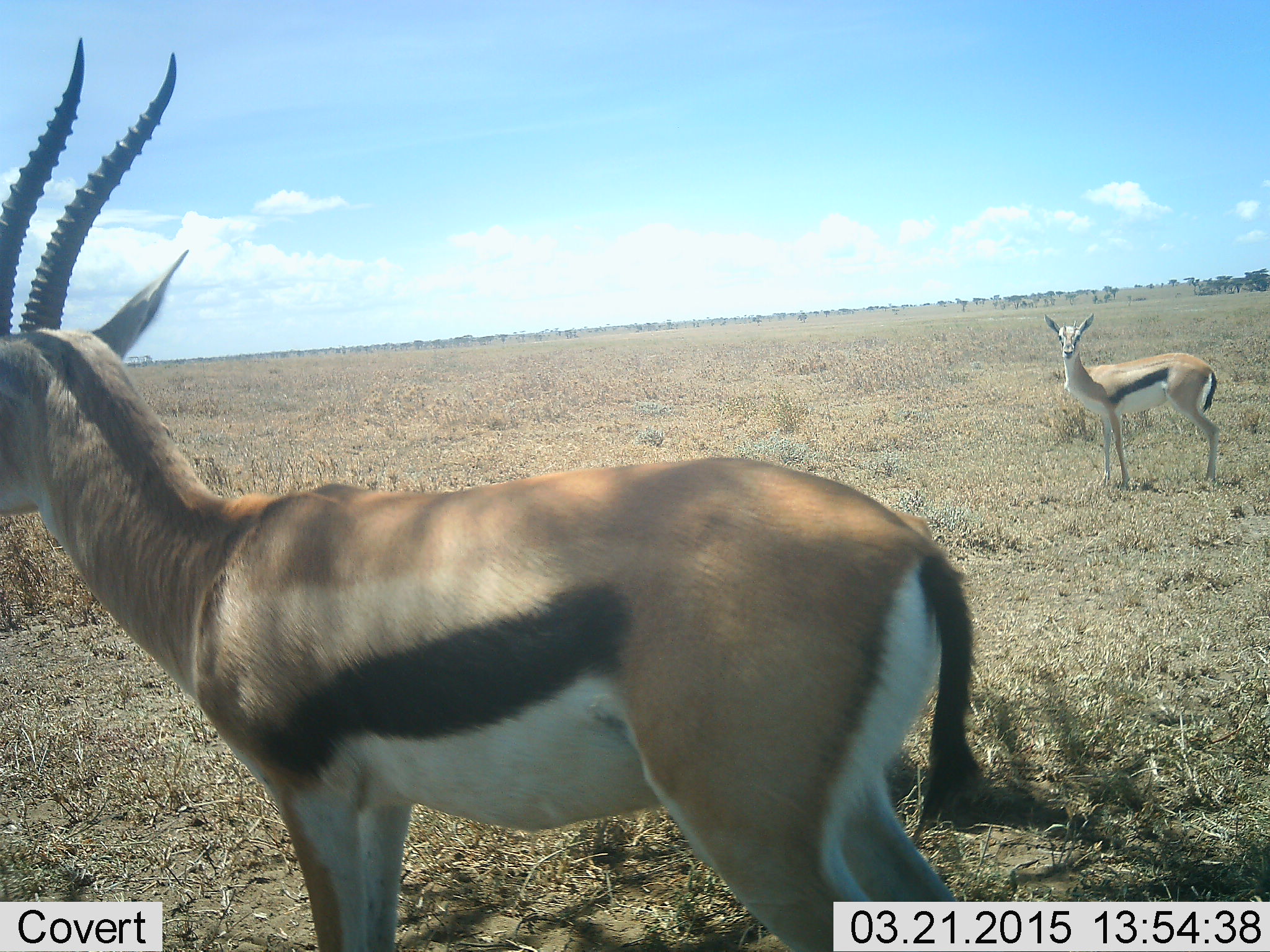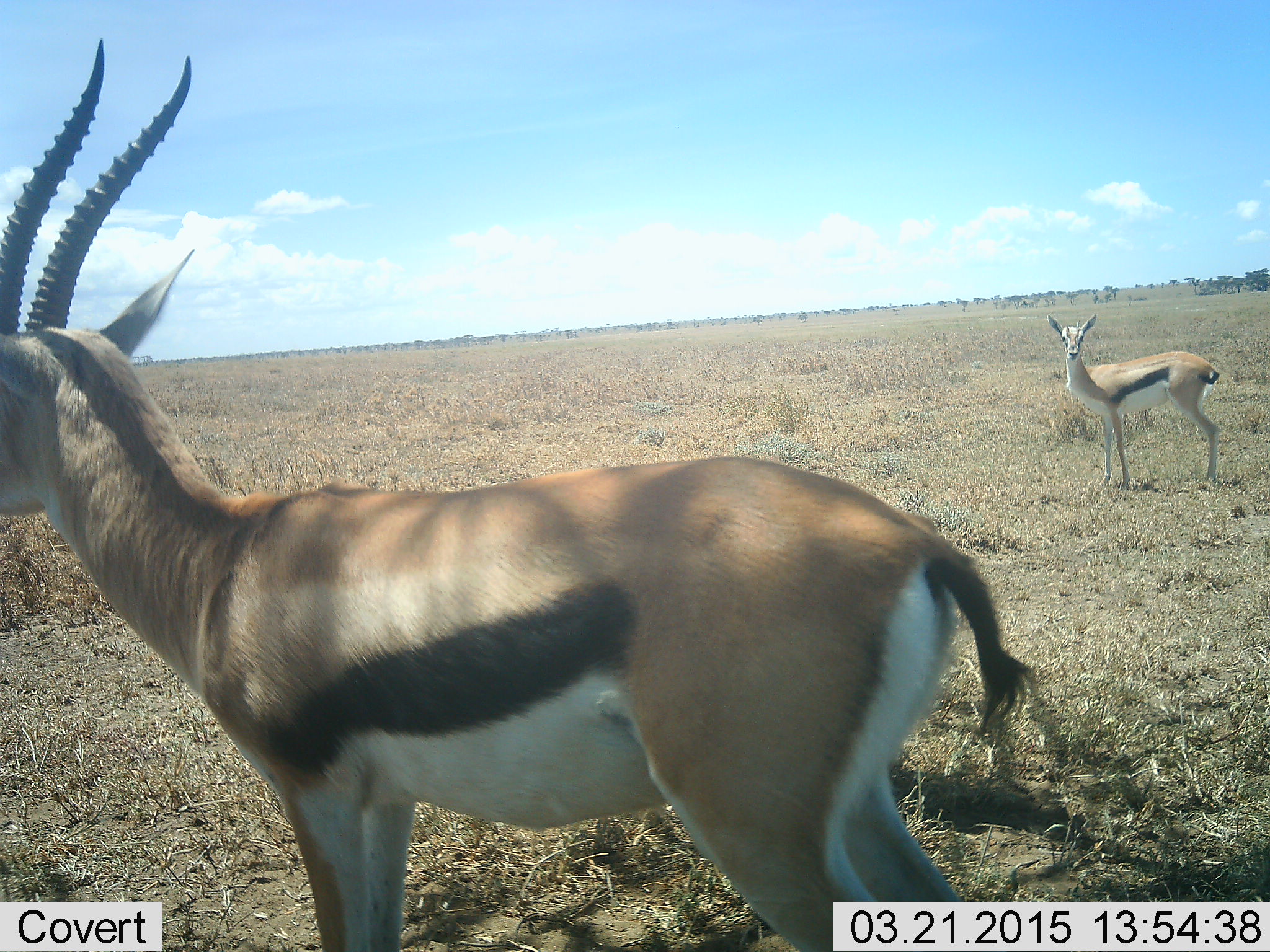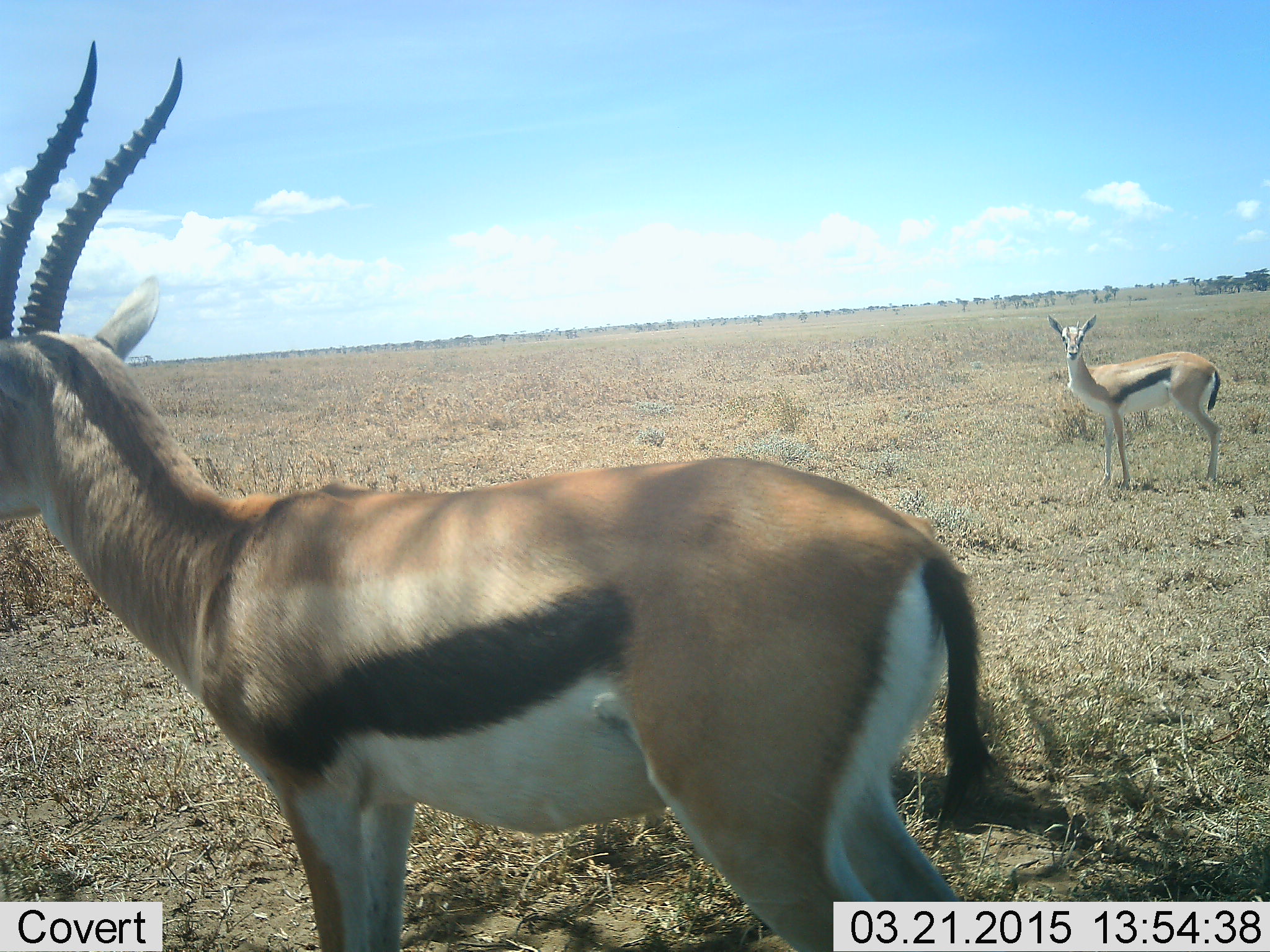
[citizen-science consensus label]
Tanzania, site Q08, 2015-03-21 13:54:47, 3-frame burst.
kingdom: Animalia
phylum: Chordata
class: Mammalia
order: Artiodactyla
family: Bovidae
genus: Eudorcas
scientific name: Eudorcas thomsonii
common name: thomson's gazelle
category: gazellethomsons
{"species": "gazellethomsons (thomson's gazelle) (Eudorcas thomsonii)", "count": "2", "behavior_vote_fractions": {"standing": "100%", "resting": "0%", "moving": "0%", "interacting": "0%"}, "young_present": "0%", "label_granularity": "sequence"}